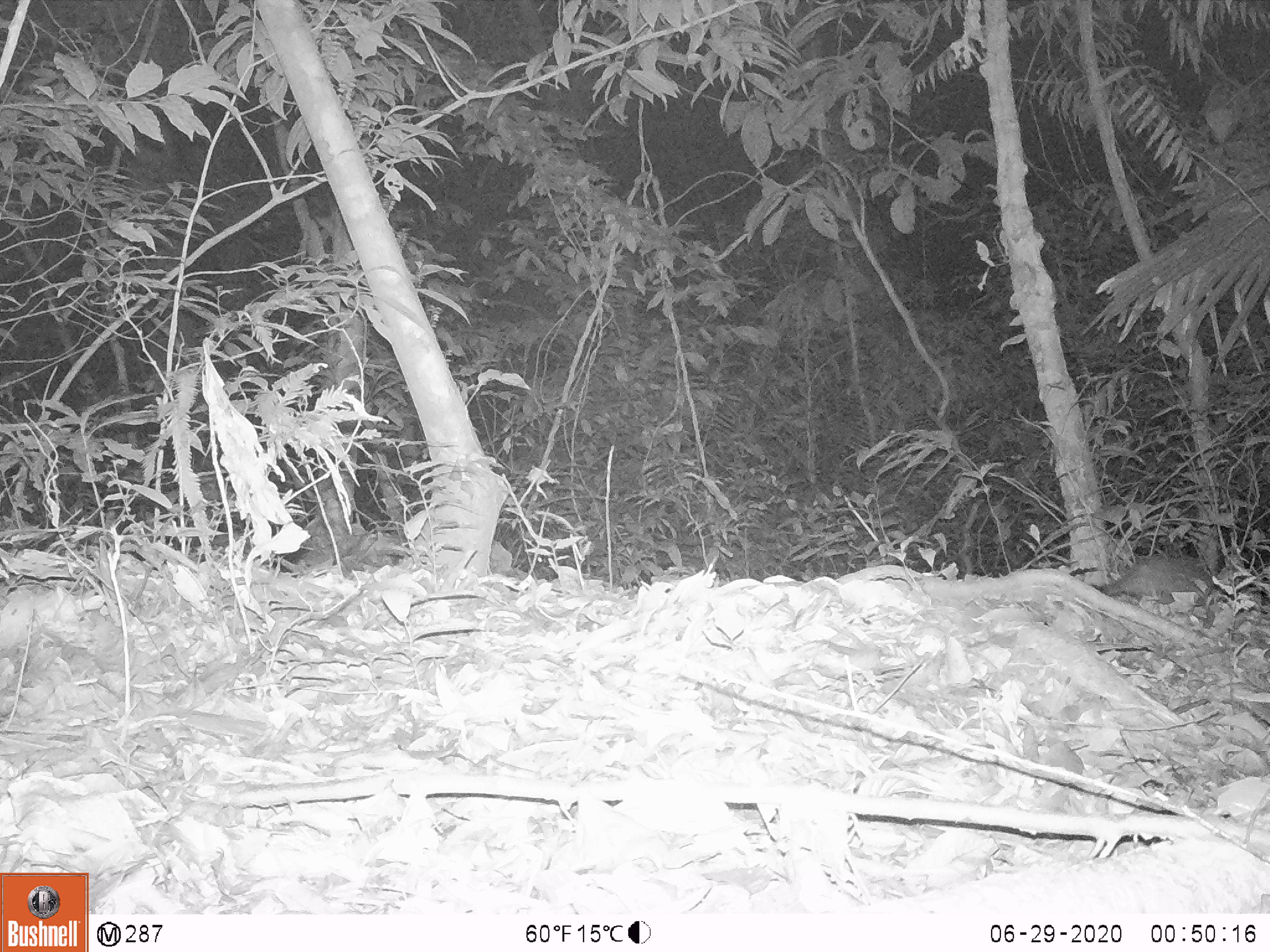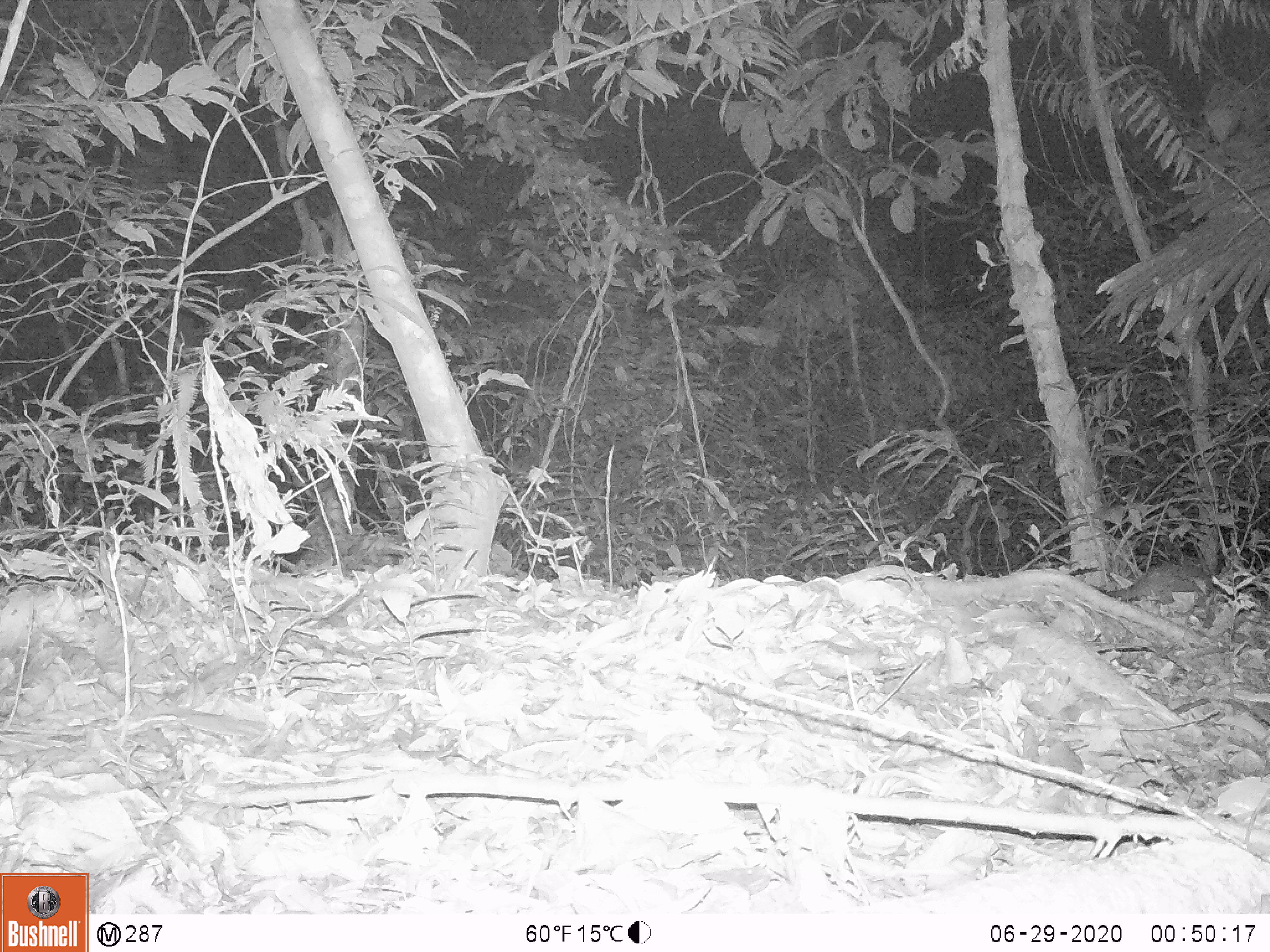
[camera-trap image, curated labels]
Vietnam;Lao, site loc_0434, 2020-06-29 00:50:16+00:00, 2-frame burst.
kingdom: Animalia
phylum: Chordata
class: Mammalia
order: Carnivora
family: Mustelidae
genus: Melogale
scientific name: Melogale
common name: ferret badger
Ferret badger (Melogale). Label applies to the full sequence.